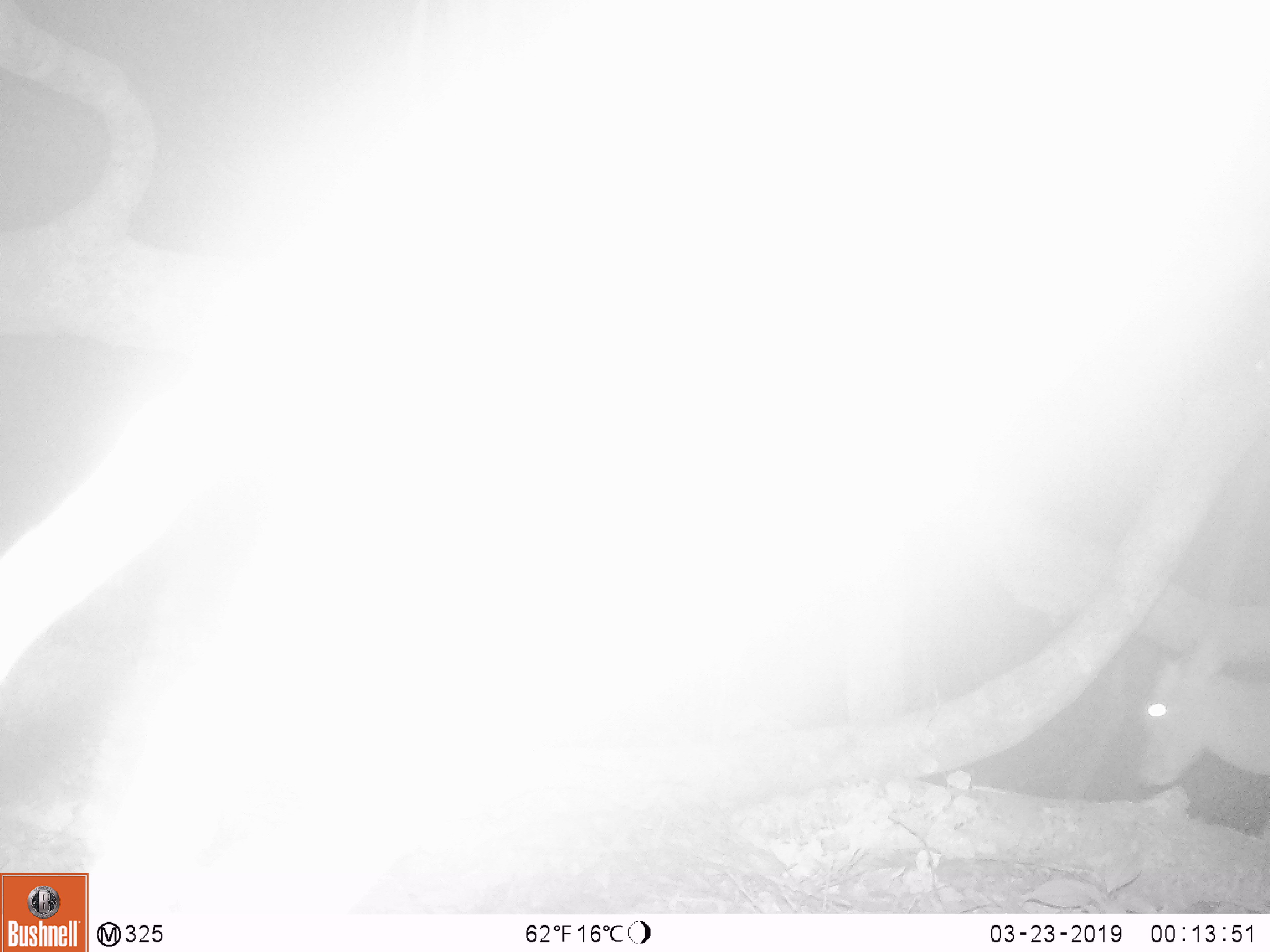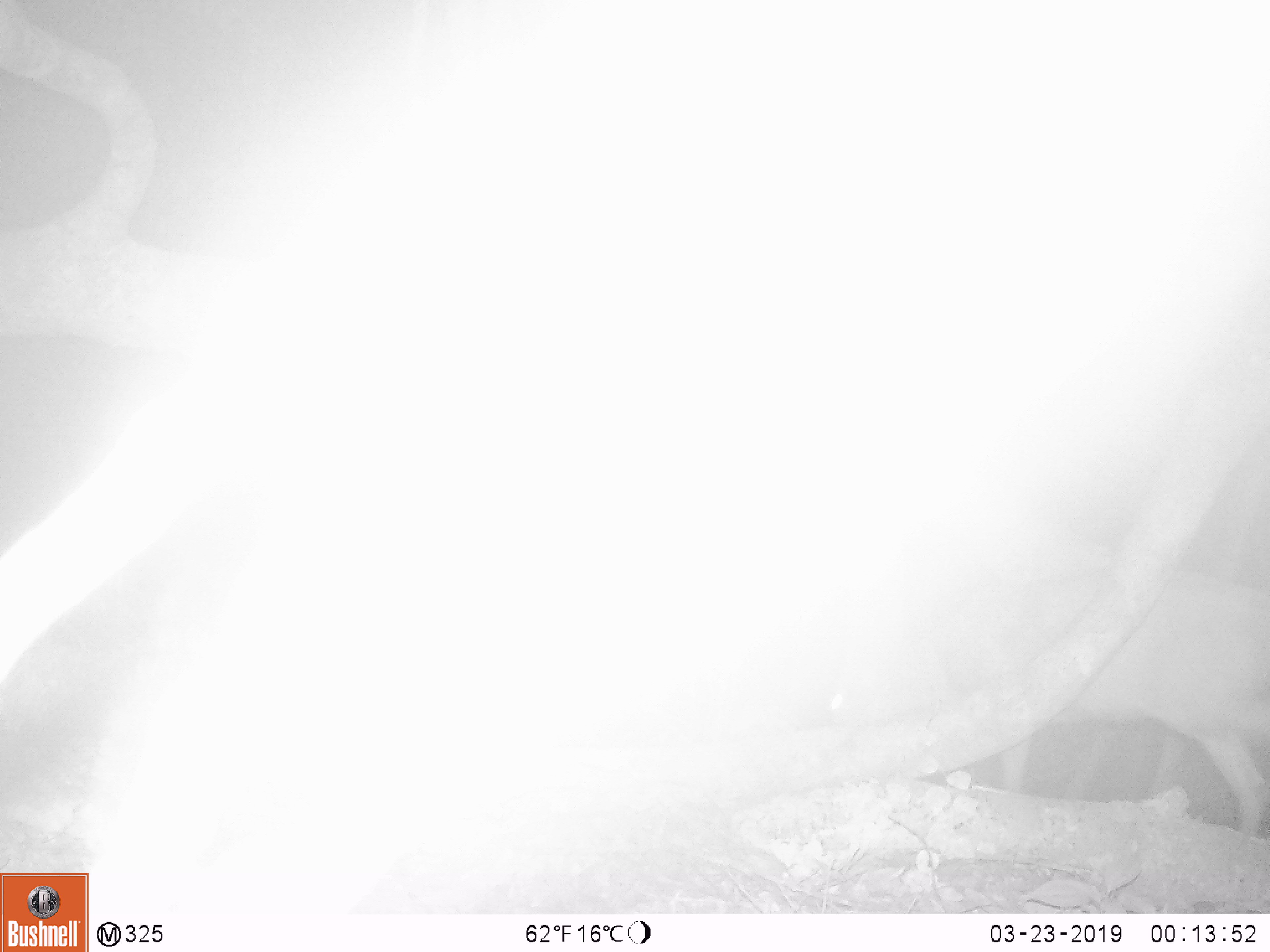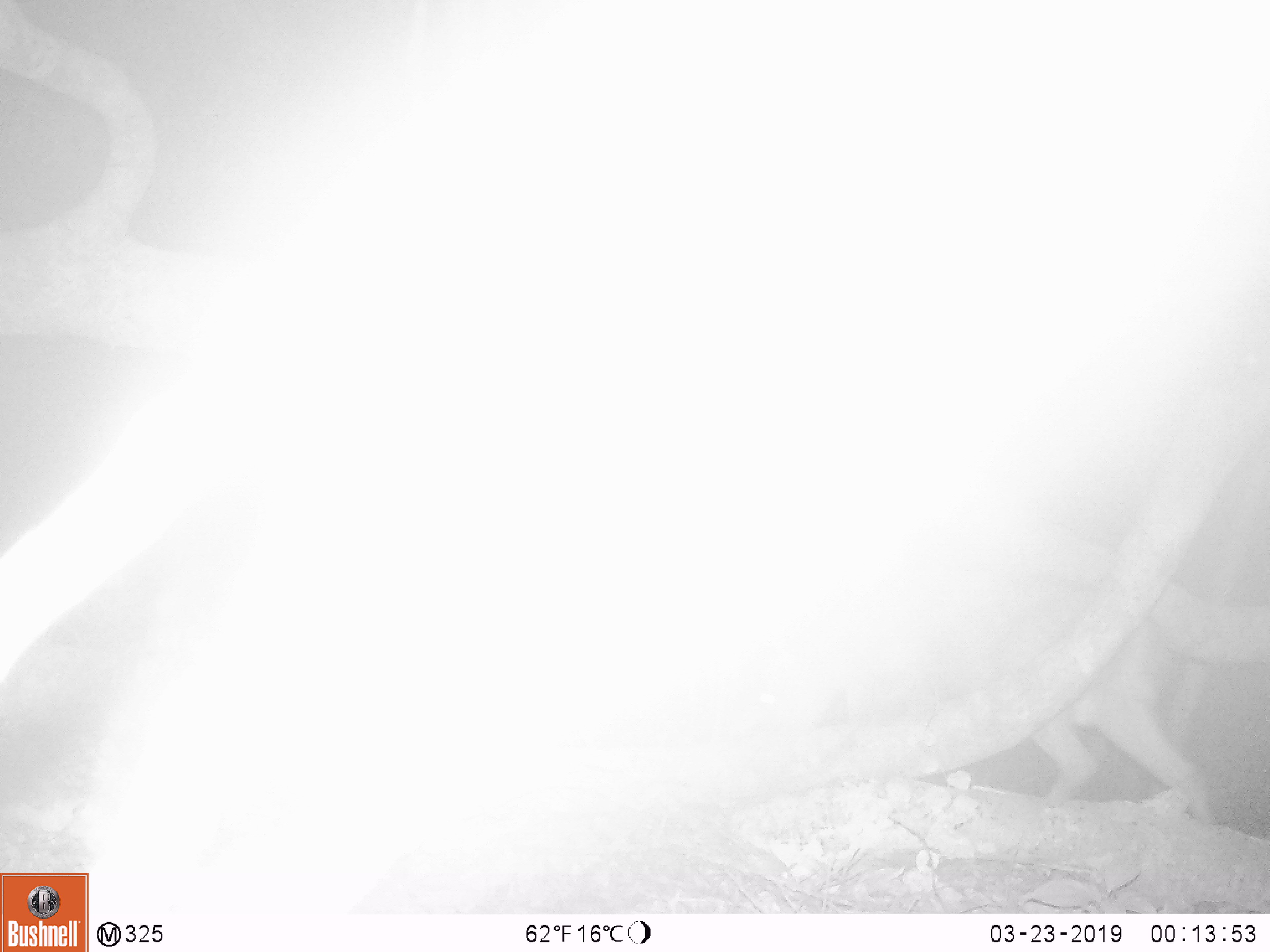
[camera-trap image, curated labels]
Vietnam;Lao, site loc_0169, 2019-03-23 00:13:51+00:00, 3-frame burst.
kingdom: Animalia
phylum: Chordata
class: Mammalia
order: Artiodactyla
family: Cervidae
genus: Muntiacus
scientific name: Muntiacus rooseveltorum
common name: roosevelt's muntjac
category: roosevelts muntjac group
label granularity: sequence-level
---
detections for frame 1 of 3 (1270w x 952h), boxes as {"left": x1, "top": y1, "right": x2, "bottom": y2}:
roosevelts muntjac group: {"left": 1135, "top": 623, "right": 1270, "bottom": 789}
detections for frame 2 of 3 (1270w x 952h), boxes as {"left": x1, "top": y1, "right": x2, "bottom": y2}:
roosevelts muntjac group: {"left": 829, "top": 493, "right": 1270, "bottom": 820}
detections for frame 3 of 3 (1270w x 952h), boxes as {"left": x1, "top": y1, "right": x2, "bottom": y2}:
roosevelts muntjac group: {"left": 745, "top": 569, "right": 1211, "bottom": 829}